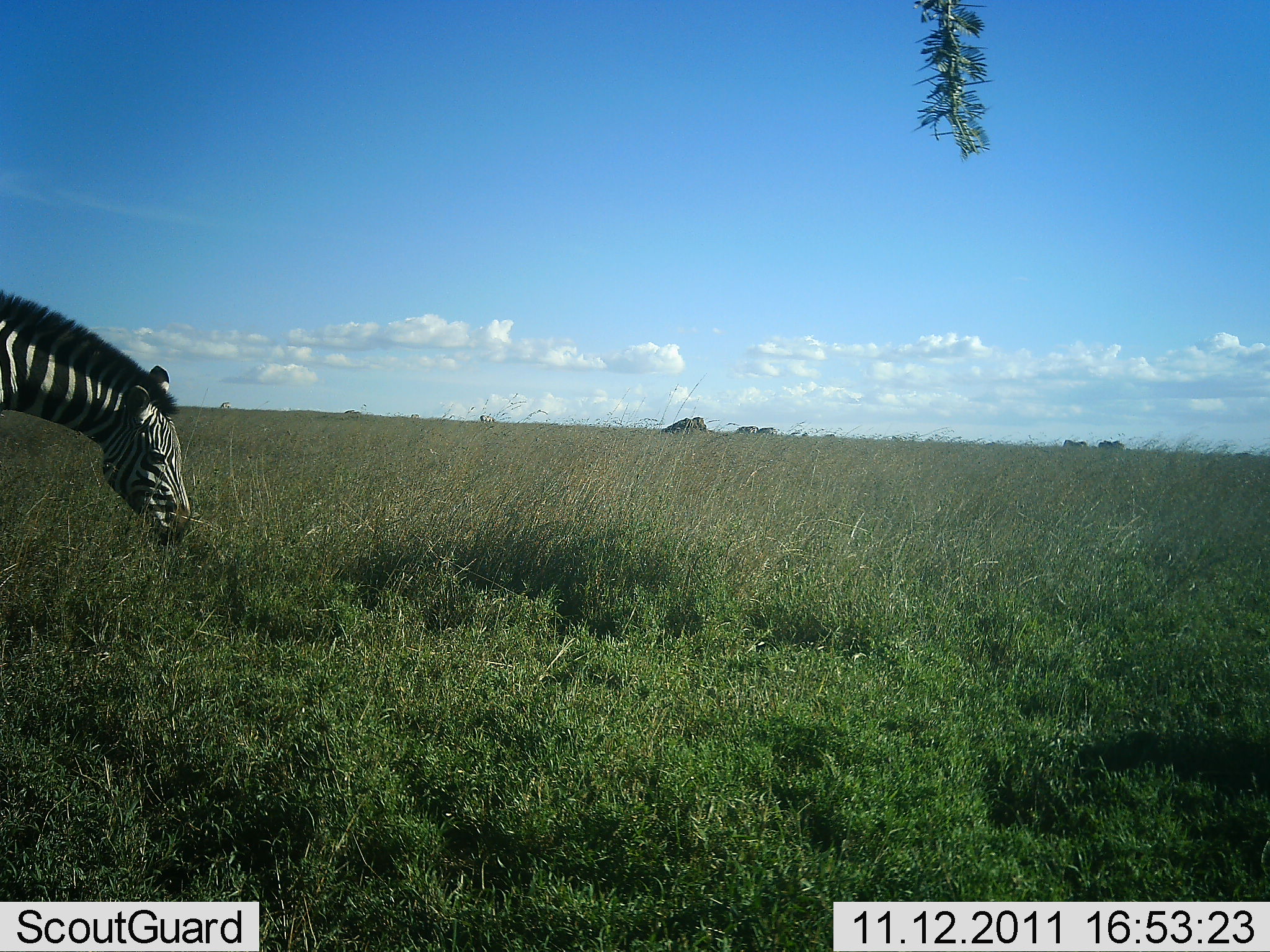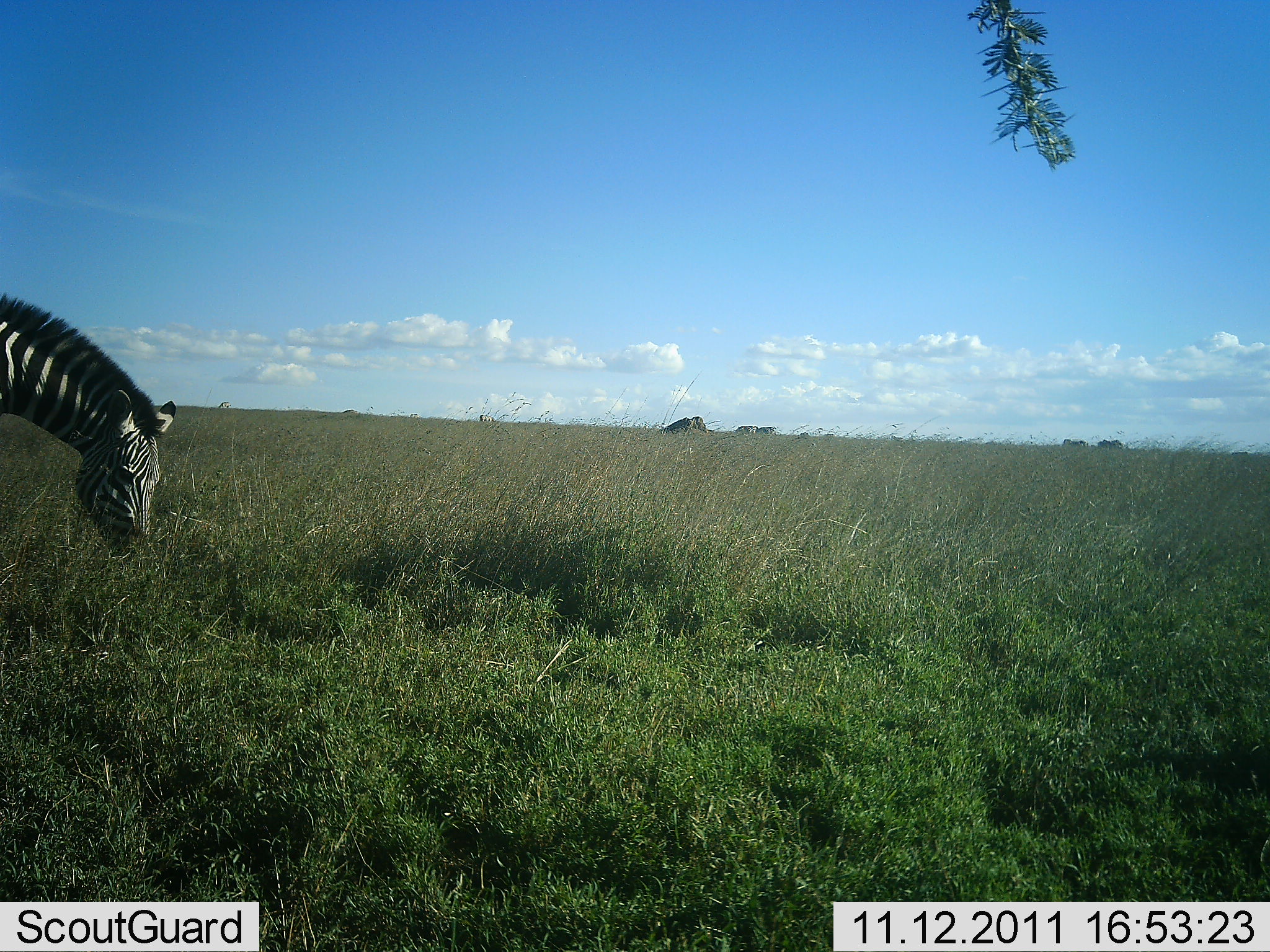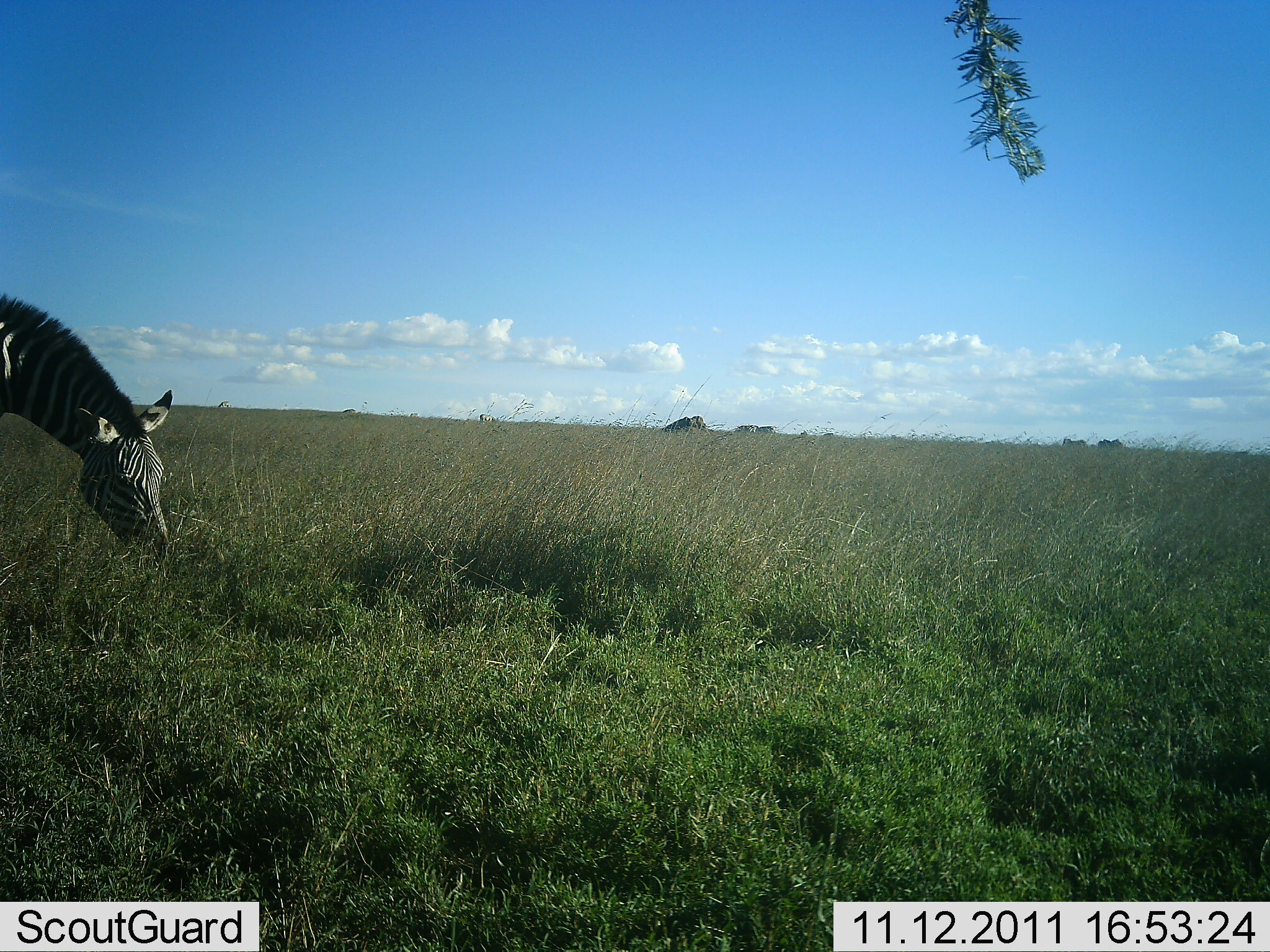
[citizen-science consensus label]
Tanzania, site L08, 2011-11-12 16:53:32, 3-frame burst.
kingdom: Animalia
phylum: Chordata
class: Mammalia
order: Perissodactyla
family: Equidae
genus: Equus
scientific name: Equus quagga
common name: plains zebra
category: zebra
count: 1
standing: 7%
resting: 0%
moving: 0%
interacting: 0%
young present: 0%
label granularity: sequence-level